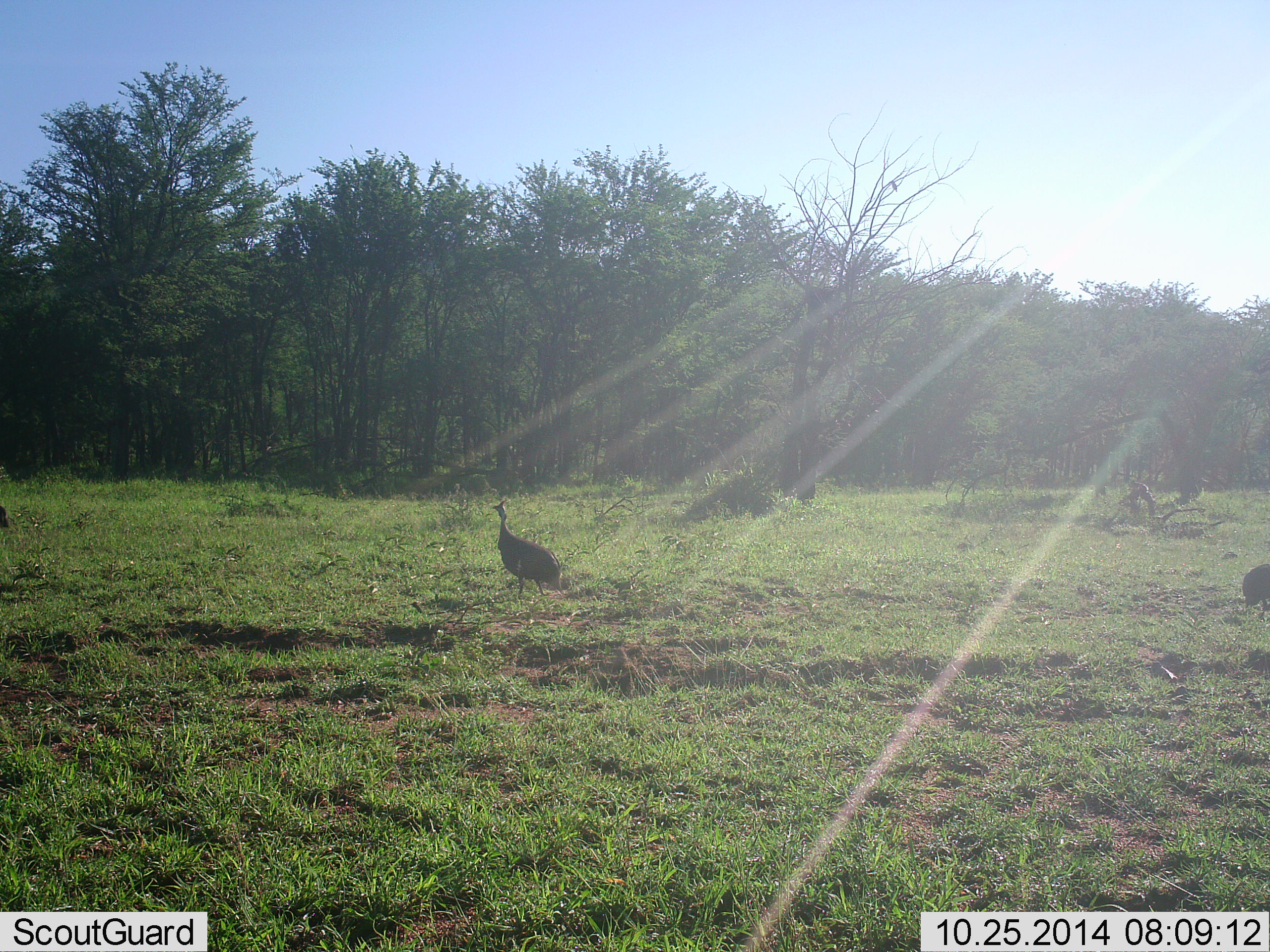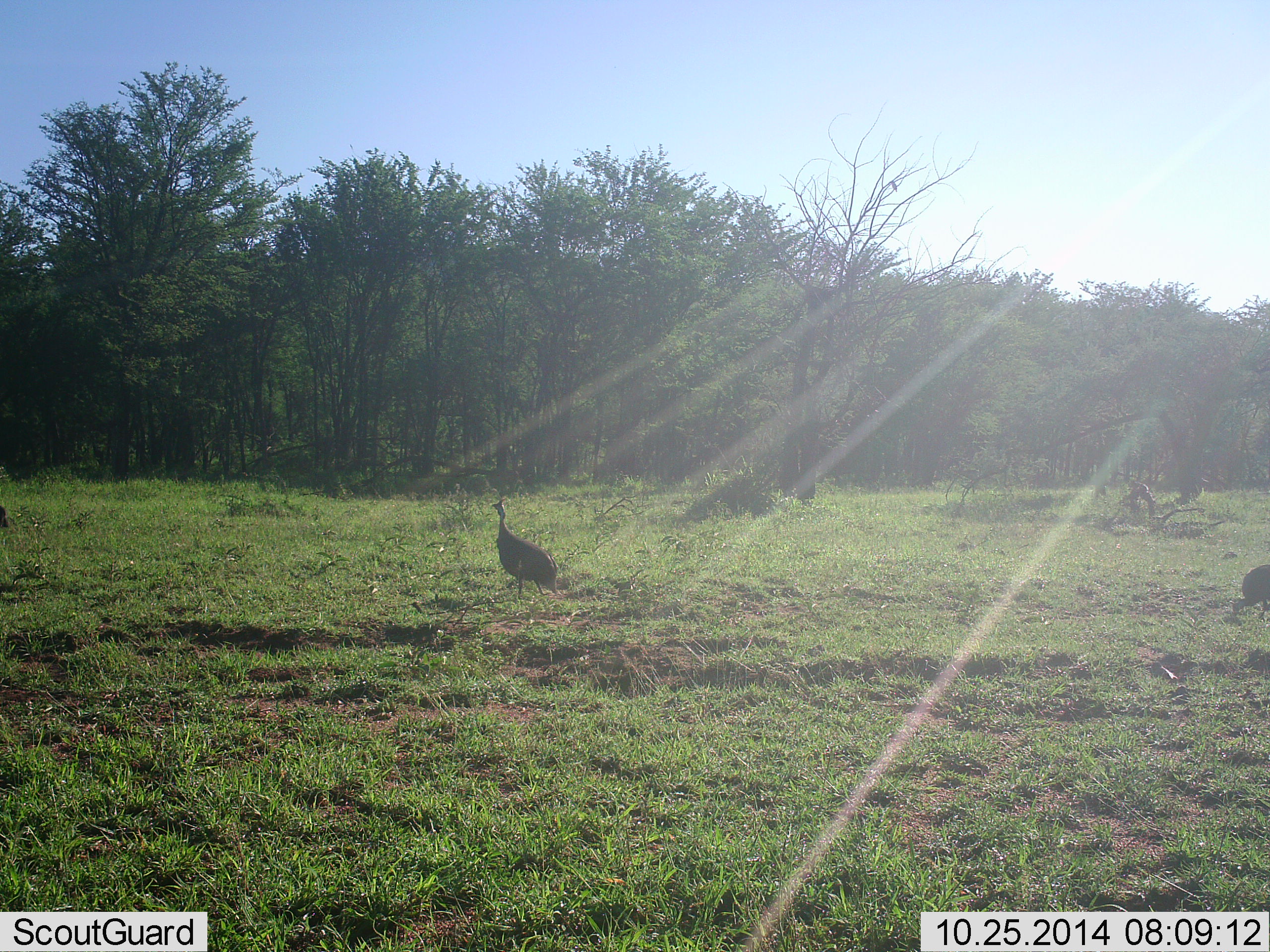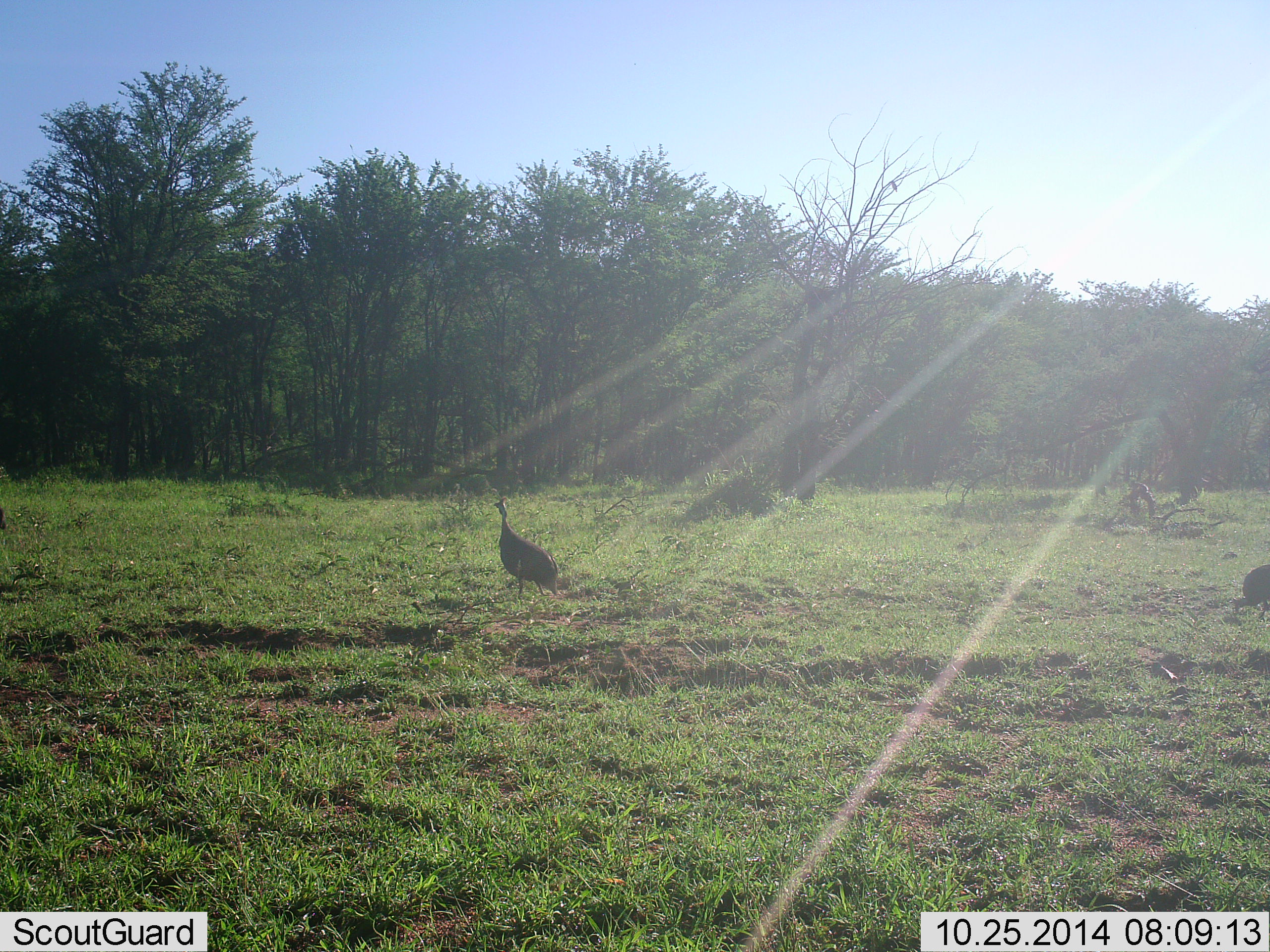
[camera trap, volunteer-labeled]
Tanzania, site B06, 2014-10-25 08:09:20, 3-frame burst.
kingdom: Animalia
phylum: Chordata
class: Aves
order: Galliformes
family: Numididae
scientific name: Numididae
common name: guinea fowl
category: guineafowl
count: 2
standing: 90%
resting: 0%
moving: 10%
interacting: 0%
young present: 0%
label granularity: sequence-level